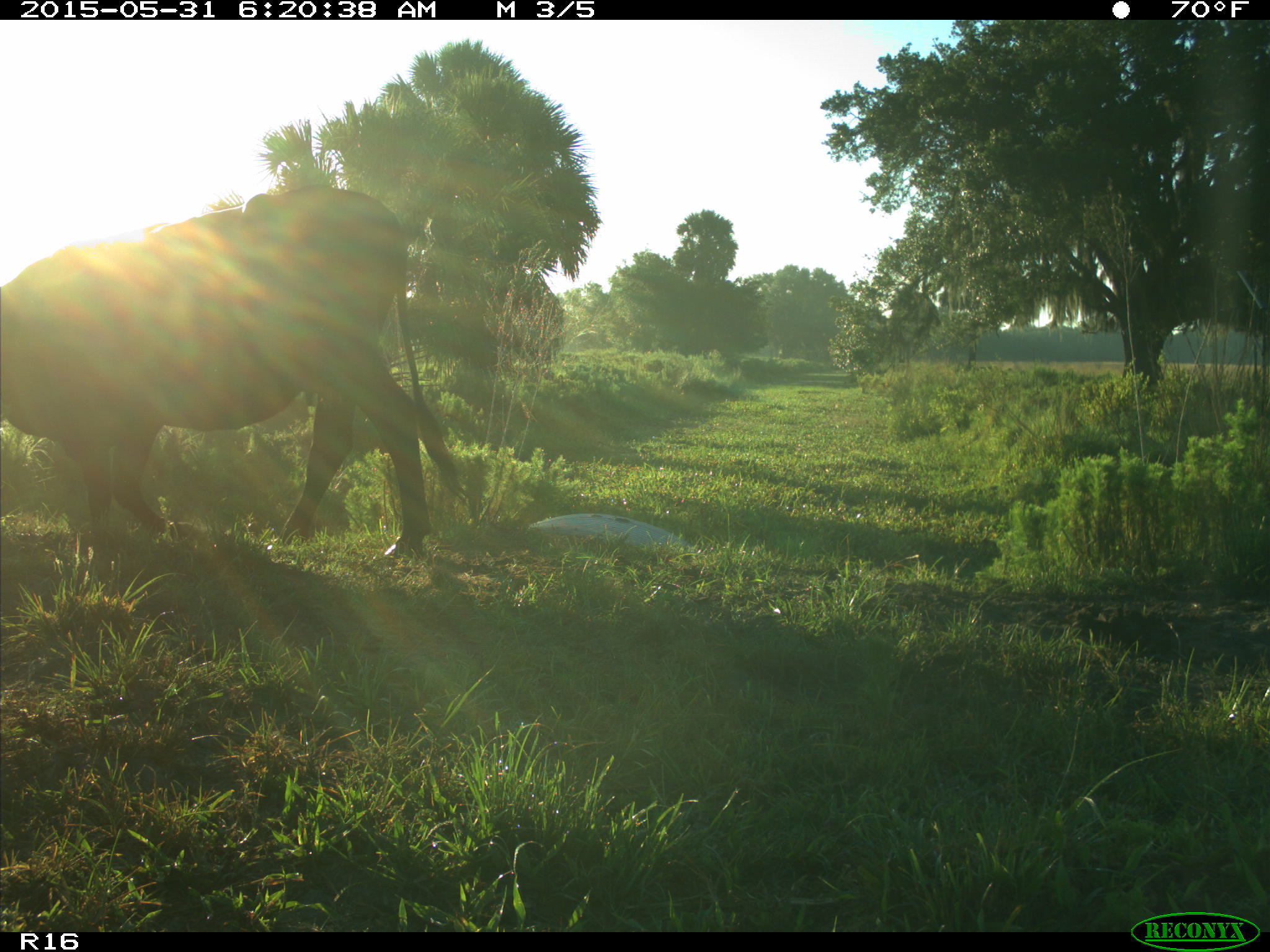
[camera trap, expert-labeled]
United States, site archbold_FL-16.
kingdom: Animalia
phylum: Chordata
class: Mammalia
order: Artiodactyla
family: Bovidae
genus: Bos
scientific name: Bos taurus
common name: domestic cow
Bos taurus (domestic cow).